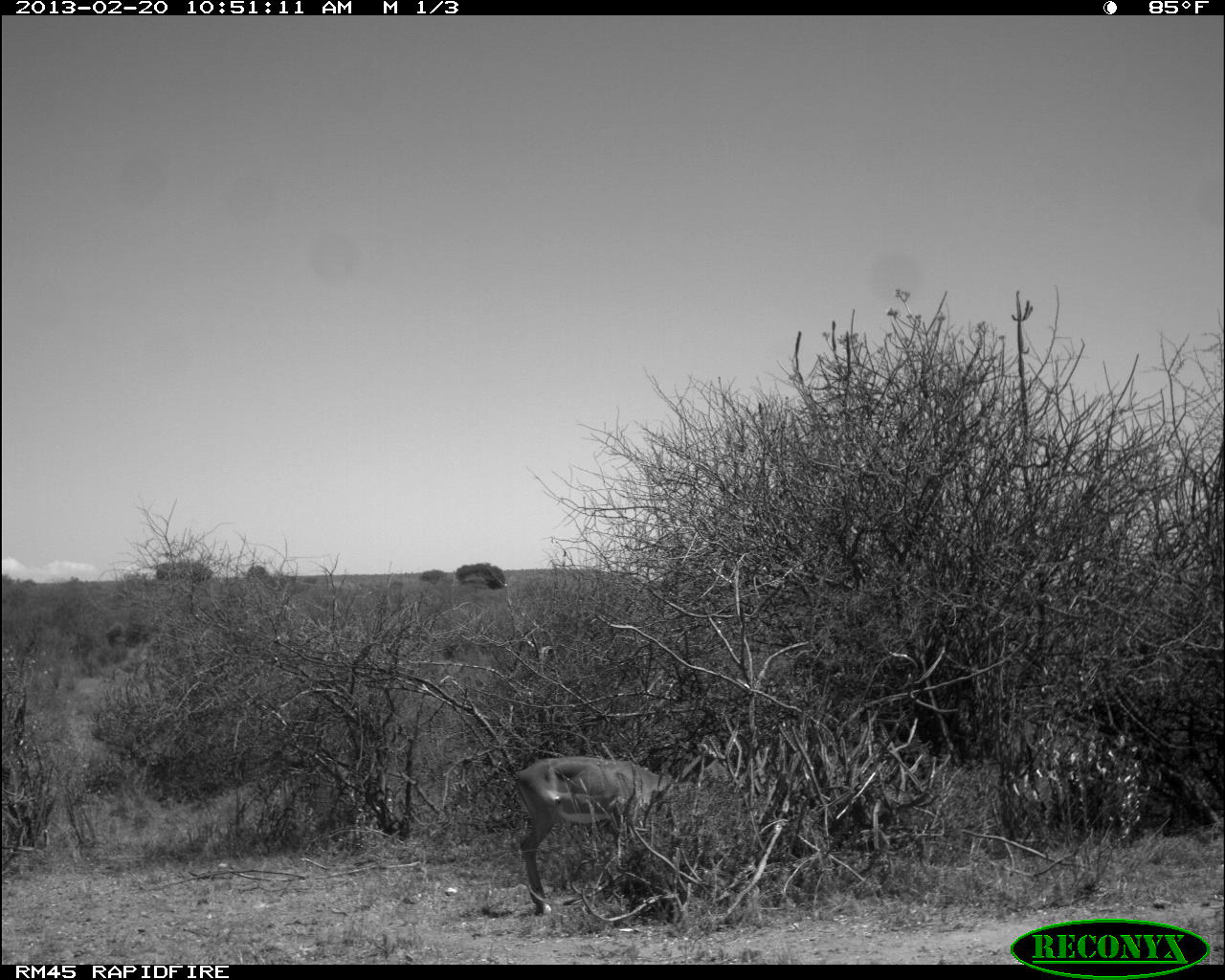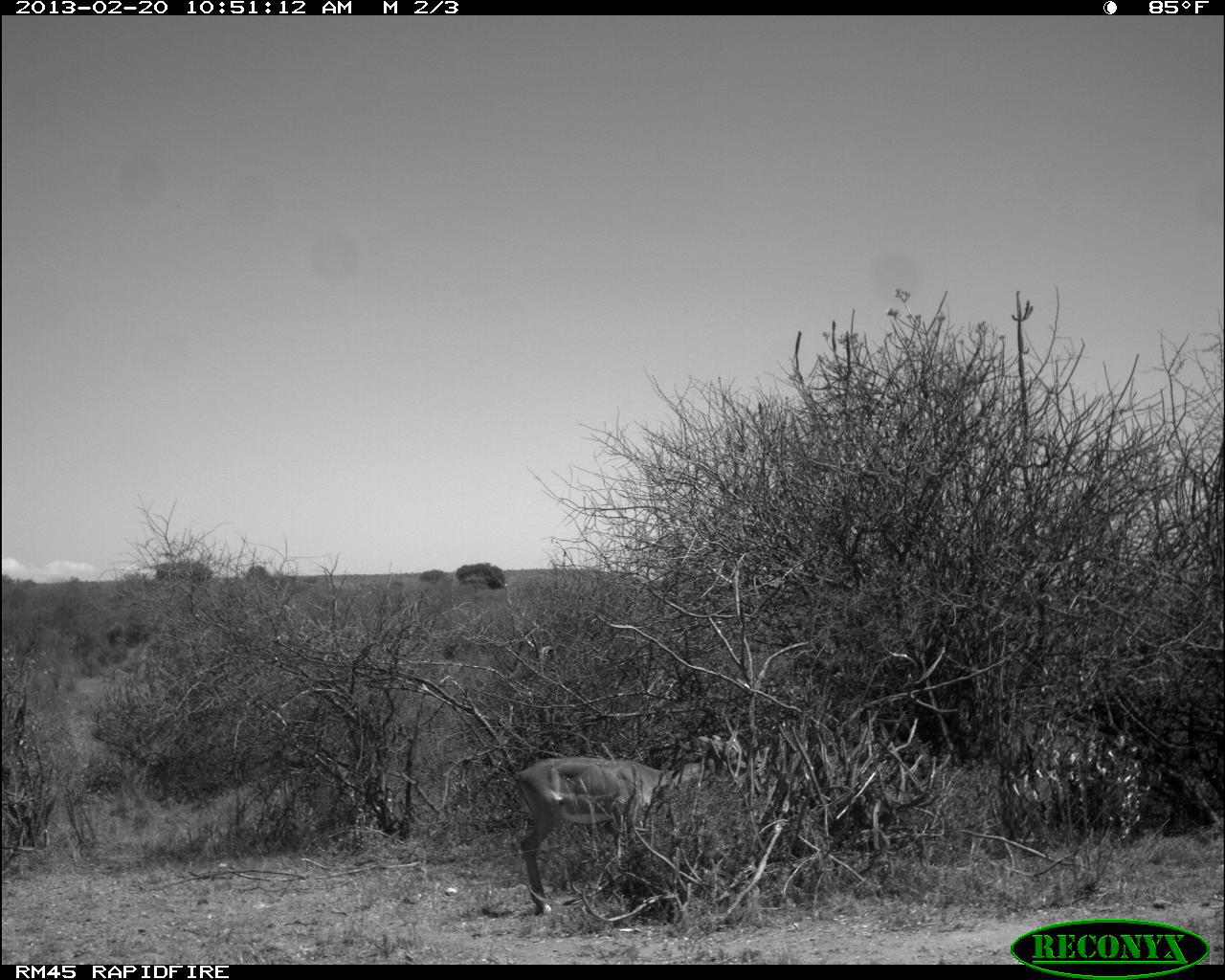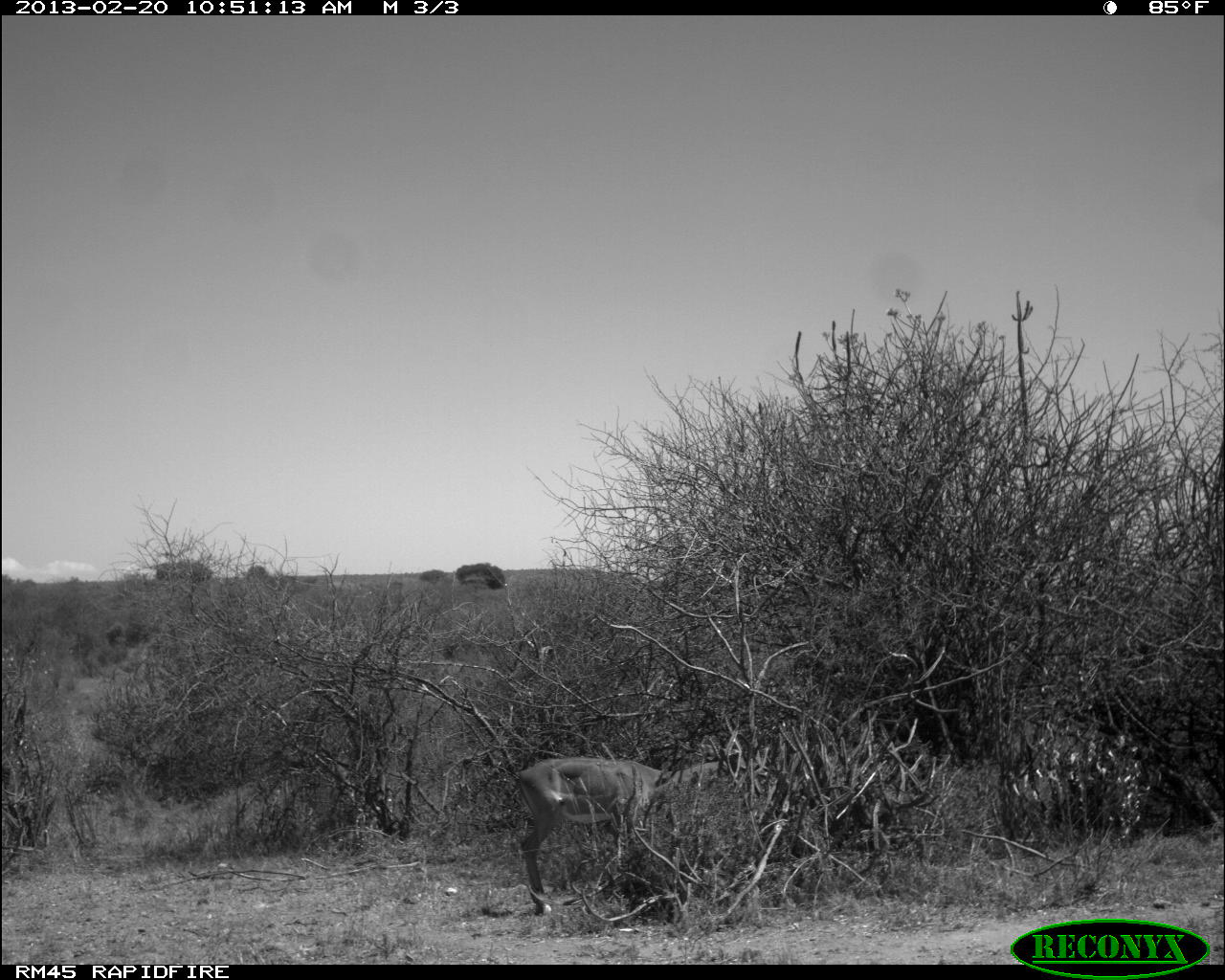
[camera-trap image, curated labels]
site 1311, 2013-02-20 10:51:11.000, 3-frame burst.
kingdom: Animalia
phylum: Chordata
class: Mammalia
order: Artiodactyla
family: Bovidae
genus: Aepyceros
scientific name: Aepyceros melampus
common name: impala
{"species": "Aepyceros melampus (impala)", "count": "1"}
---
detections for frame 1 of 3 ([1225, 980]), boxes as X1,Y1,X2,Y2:
aepyceros melampus: 507,748,679,913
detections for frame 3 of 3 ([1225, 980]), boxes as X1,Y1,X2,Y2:
aepyceros melampus: 510,750,741,911